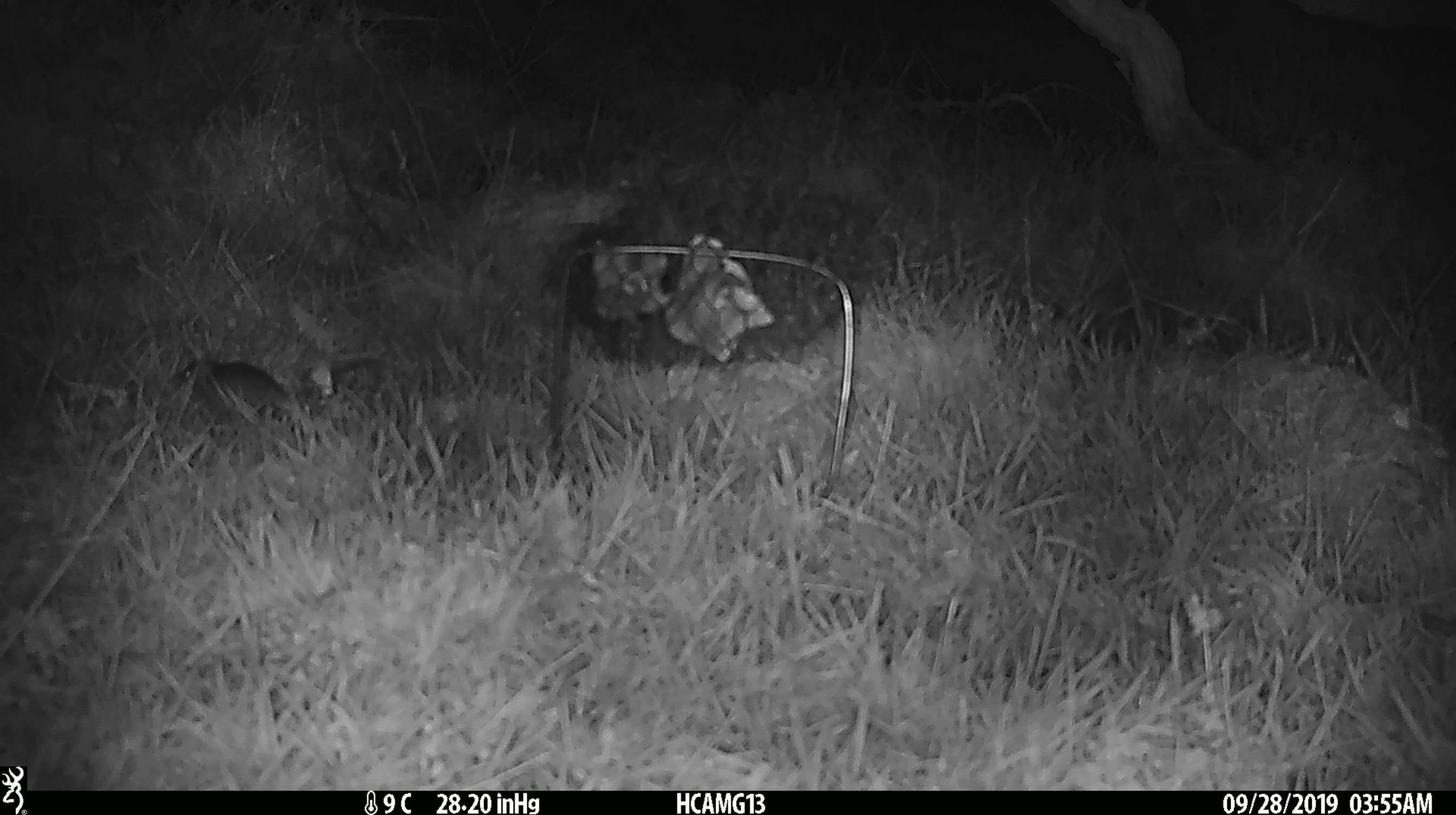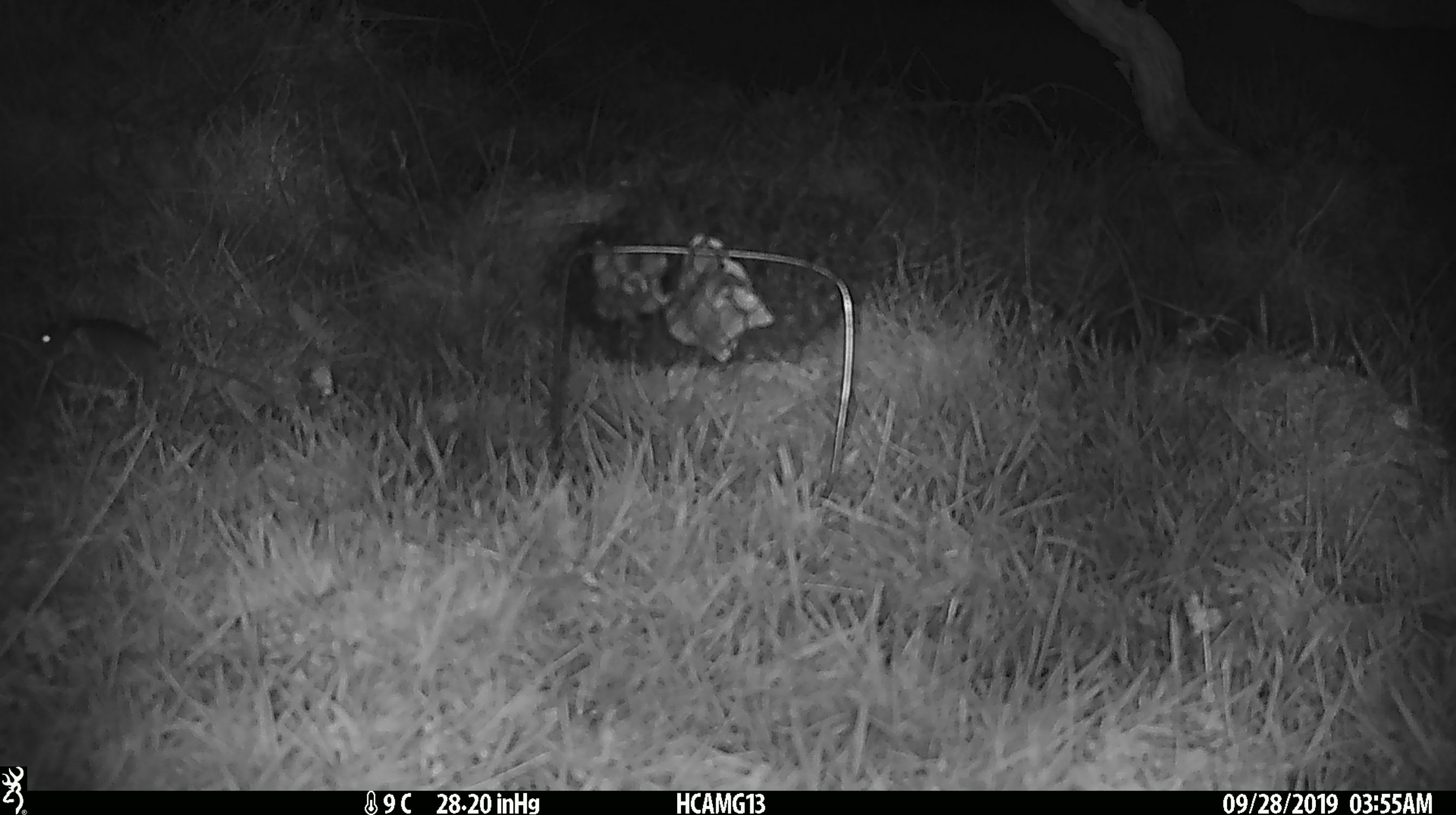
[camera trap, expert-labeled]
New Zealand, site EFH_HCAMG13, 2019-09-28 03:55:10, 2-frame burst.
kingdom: Animalia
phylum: Chordata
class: Mammalia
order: Rodentia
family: Muridae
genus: Mus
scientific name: Mus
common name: mouse